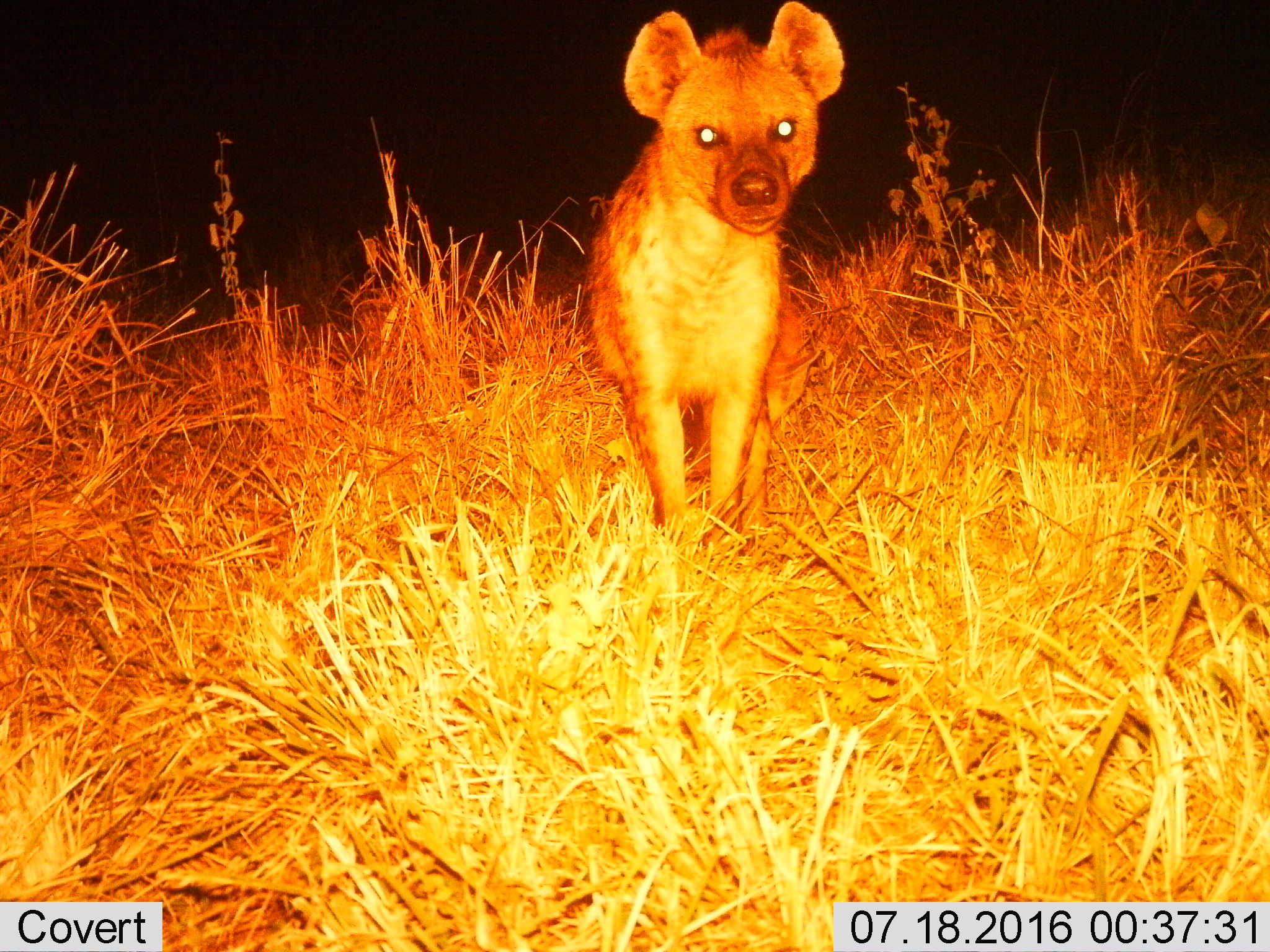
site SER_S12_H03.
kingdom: Animalia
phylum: Chordata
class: Mammalia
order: Carnivora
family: Hyaenidae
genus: Crocuta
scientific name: Crocuta crocuta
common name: spotted hyena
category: hyenaspotted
Hyenaspotted (spotted hyena) (Crocuta crocuta), count 1. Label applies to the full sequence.